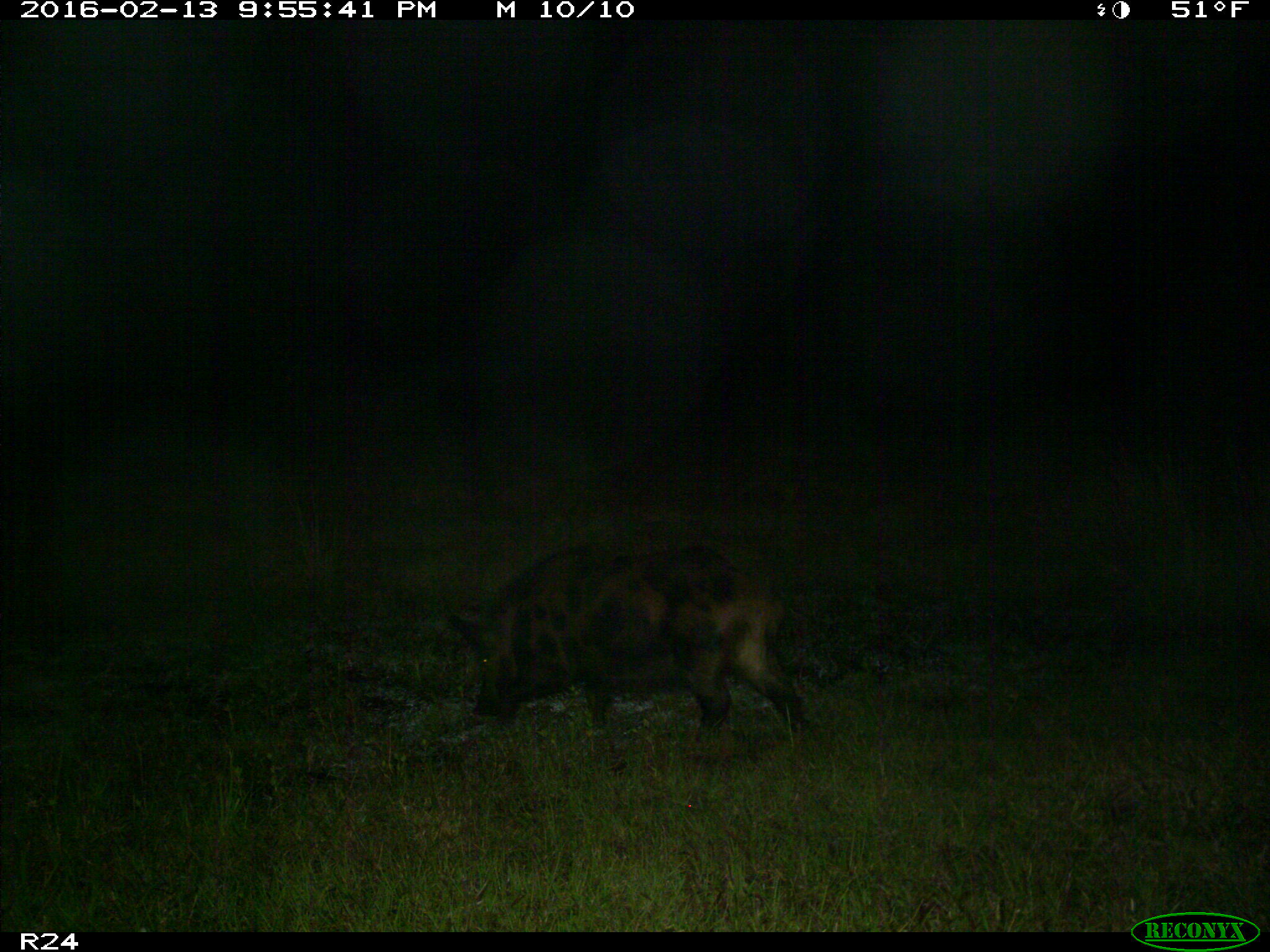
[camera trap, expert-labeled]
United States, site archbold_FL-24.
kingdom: Animalia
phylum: Chordata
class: Mammalia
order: Artiodactyla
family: Suidae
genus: Sus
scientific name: Sus scrofa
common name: wild boar